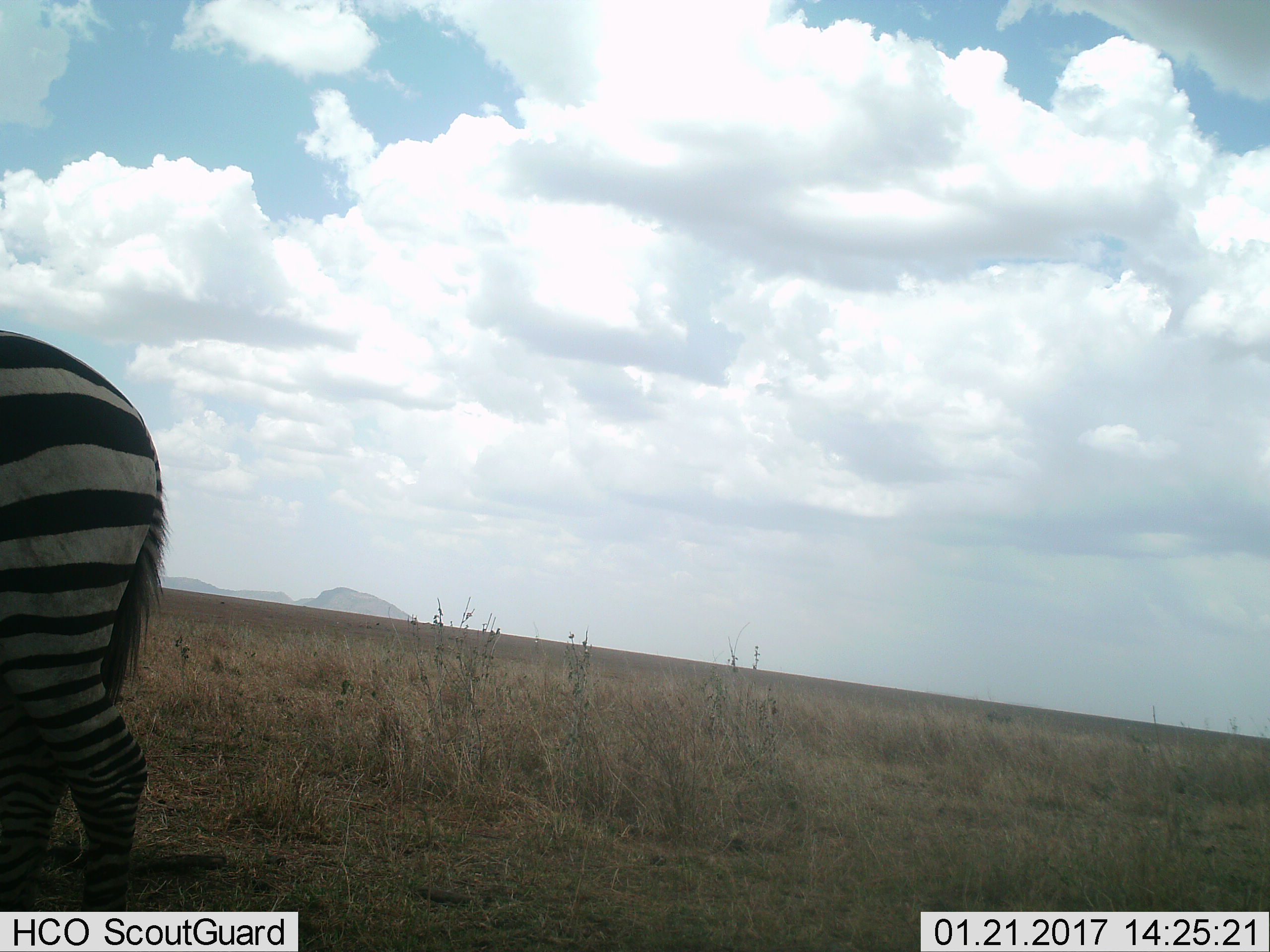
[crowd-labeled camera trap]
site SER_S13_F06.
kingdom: Animalia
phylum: Chordata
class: Mammalia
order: Perissodactyla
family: Equidae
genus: Equus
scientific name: Equus quagga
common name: plains zebra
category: zebraplains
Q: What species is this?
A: Zebraplains (plains zebra) (Equus quagga).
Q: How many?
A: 1.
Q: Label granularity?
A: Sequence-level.